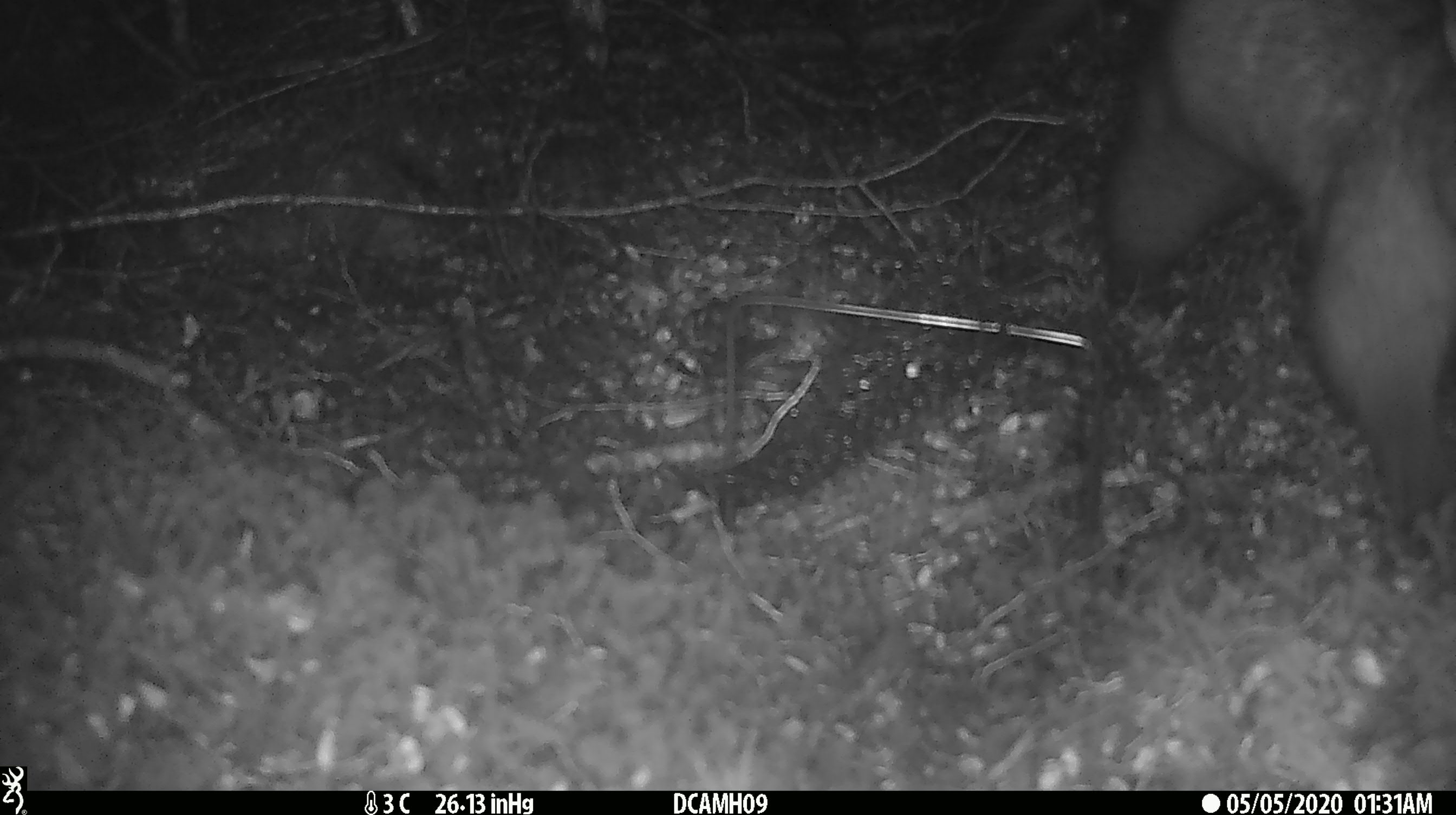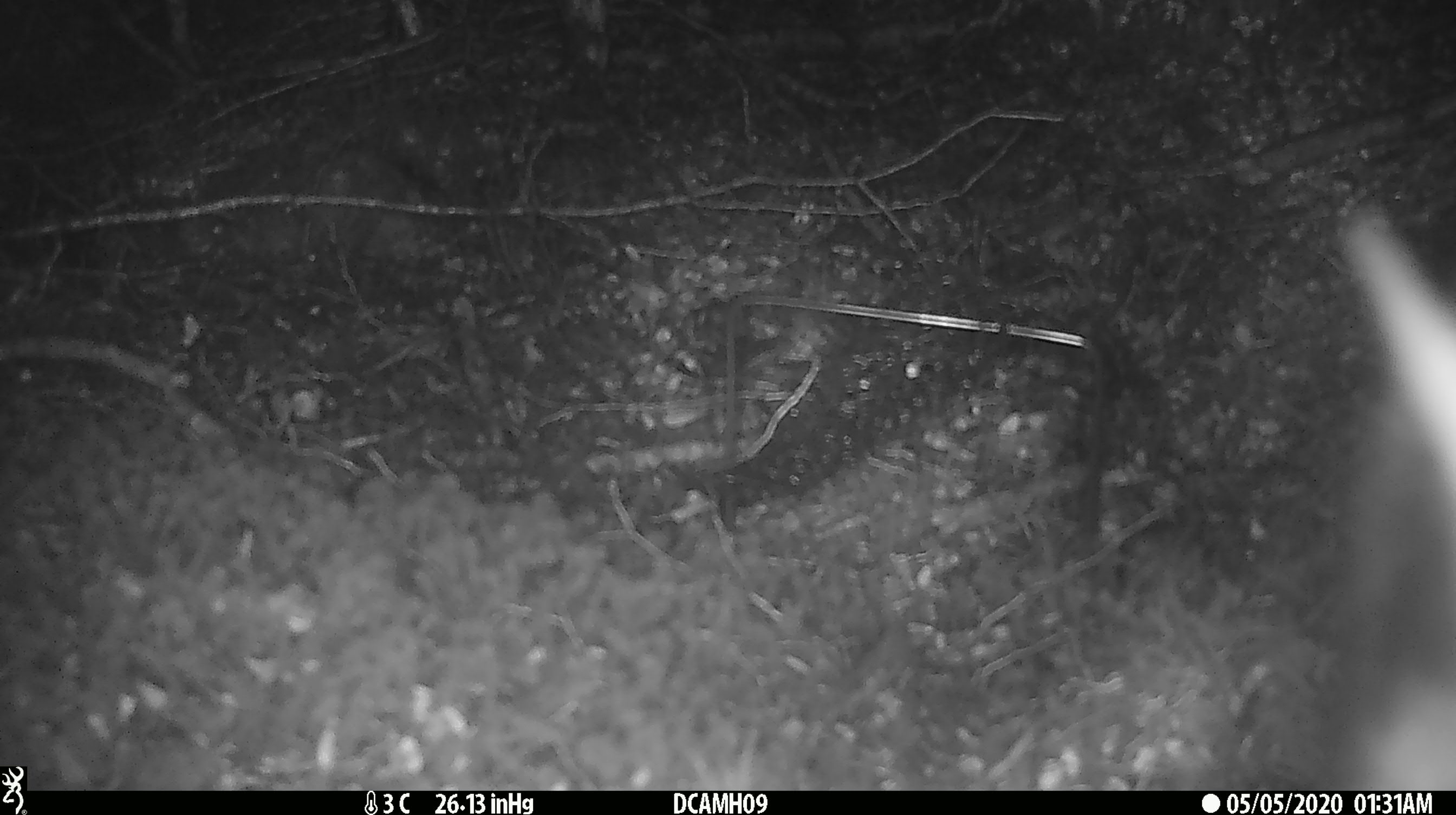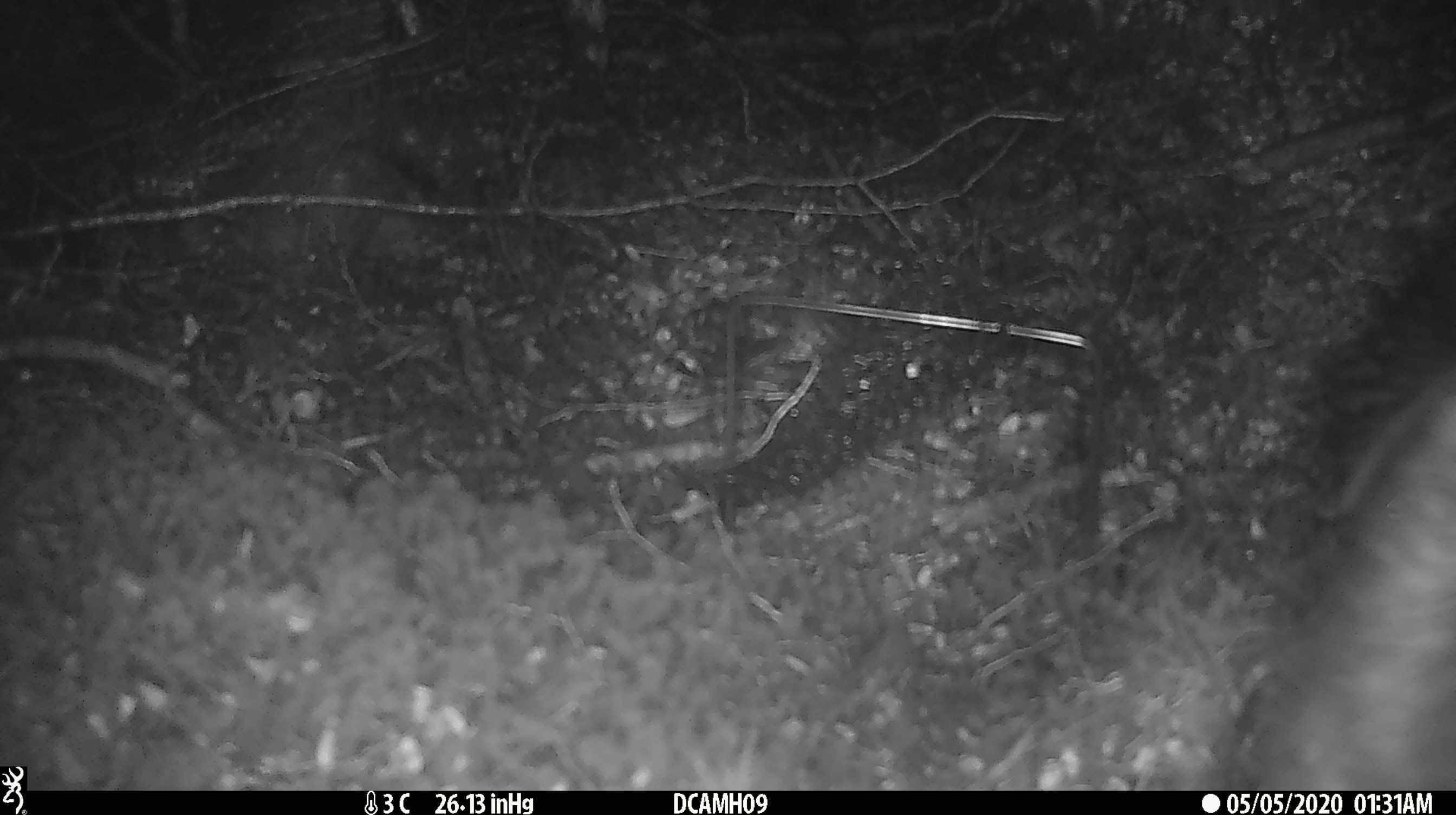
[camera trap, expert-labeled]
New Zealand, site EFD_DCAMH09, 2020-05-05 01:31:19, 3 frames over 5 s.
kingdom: Animalia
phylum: Chordata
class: Mammalia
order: Diprotodontia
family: Phalangeridae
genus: Trichosurus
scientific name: Trichosurus vulpecula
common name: common brushtail possum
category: possum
Possum (common brushtail possum) (Trichosurus vulpecula).